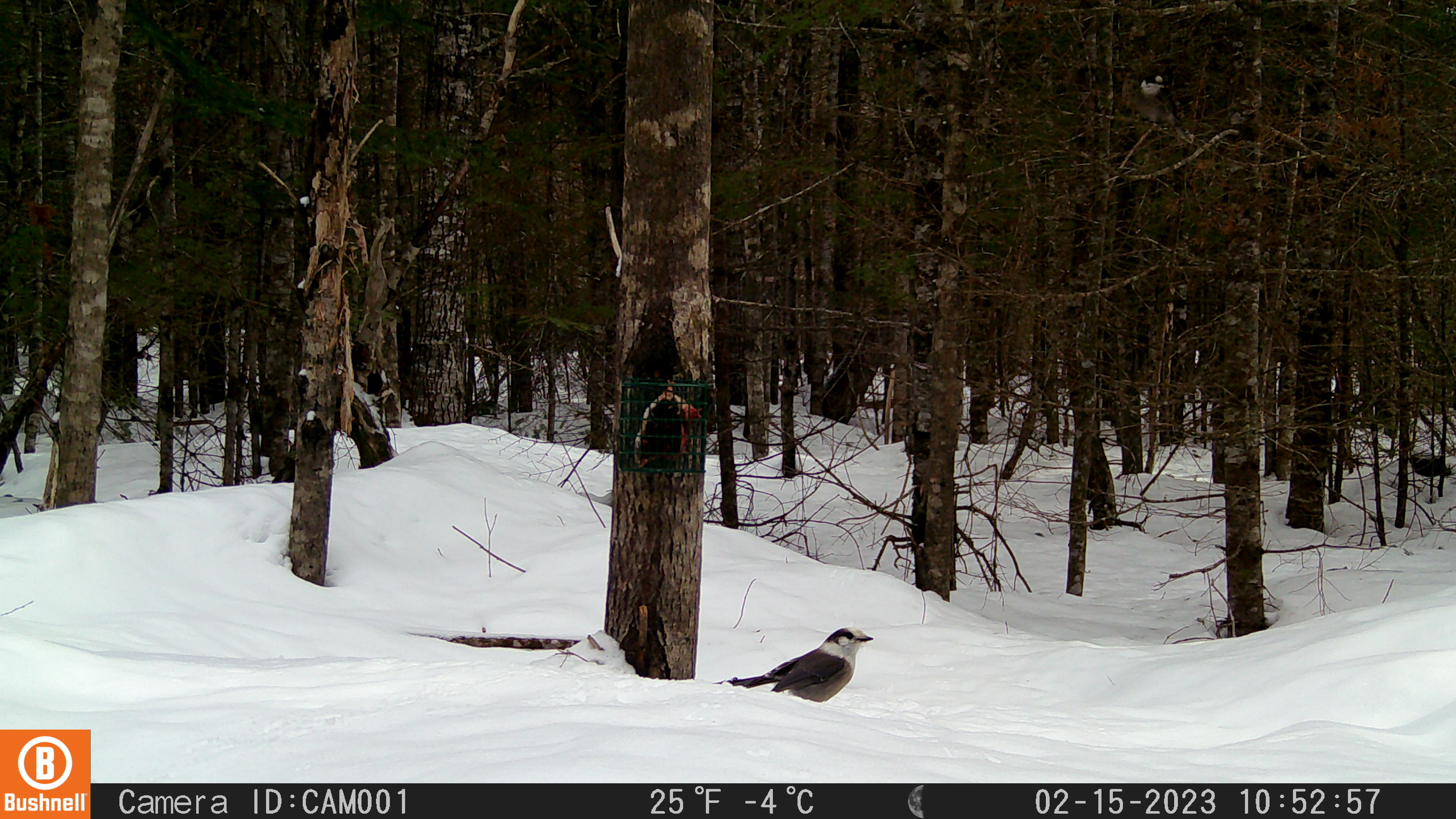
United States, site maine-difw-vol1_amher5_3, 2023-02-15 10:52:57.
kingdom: Animalia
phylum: Chordata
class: Aves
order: Passeriformes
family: Corvidae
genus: Perisoreus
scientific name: Perisoreus canadensis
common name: canada jay